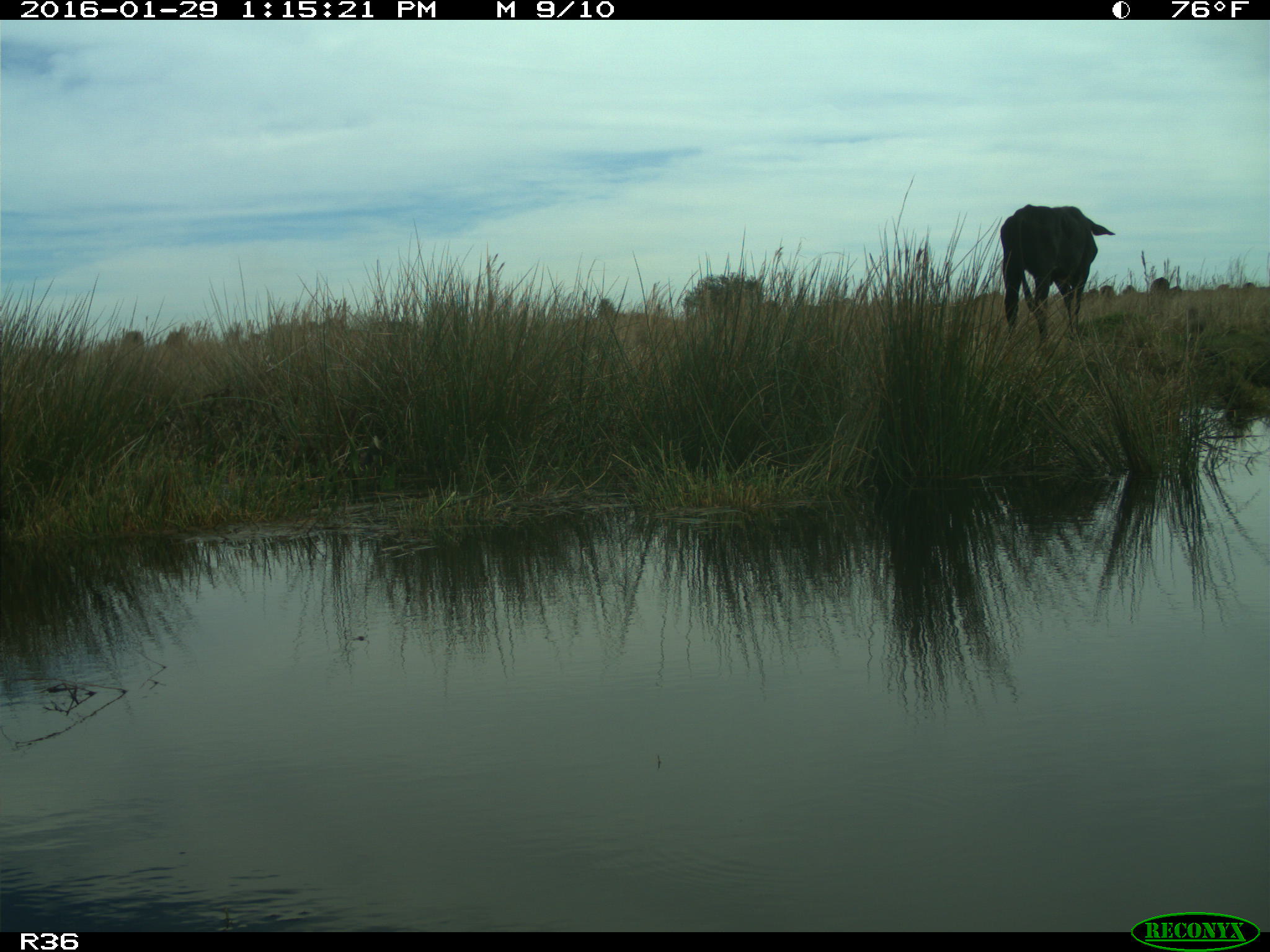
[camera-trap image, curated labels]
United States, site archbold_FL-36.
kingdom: Animalia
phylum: Chordata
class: Mammalia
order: Artiodactyla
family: Bovidae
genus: Bos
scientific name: Bos taurus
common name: domestic cow